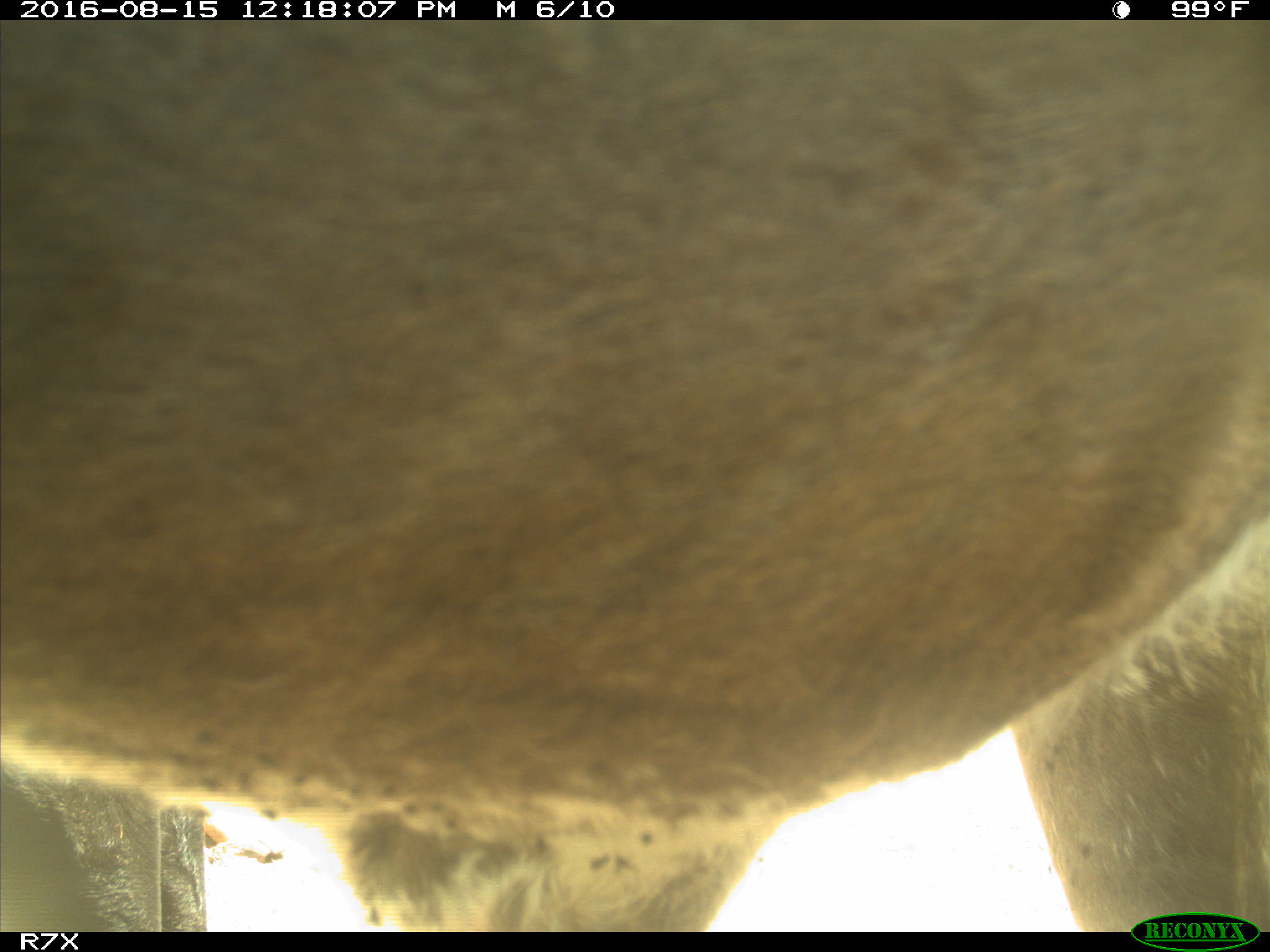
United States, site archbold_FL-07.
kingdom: Animalia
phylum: Chordata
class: Mammalia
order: Artiodactyla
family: Bovidae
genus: Bos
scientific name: Bos taurus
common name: domestic cow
Bos taurus (domestic cow).